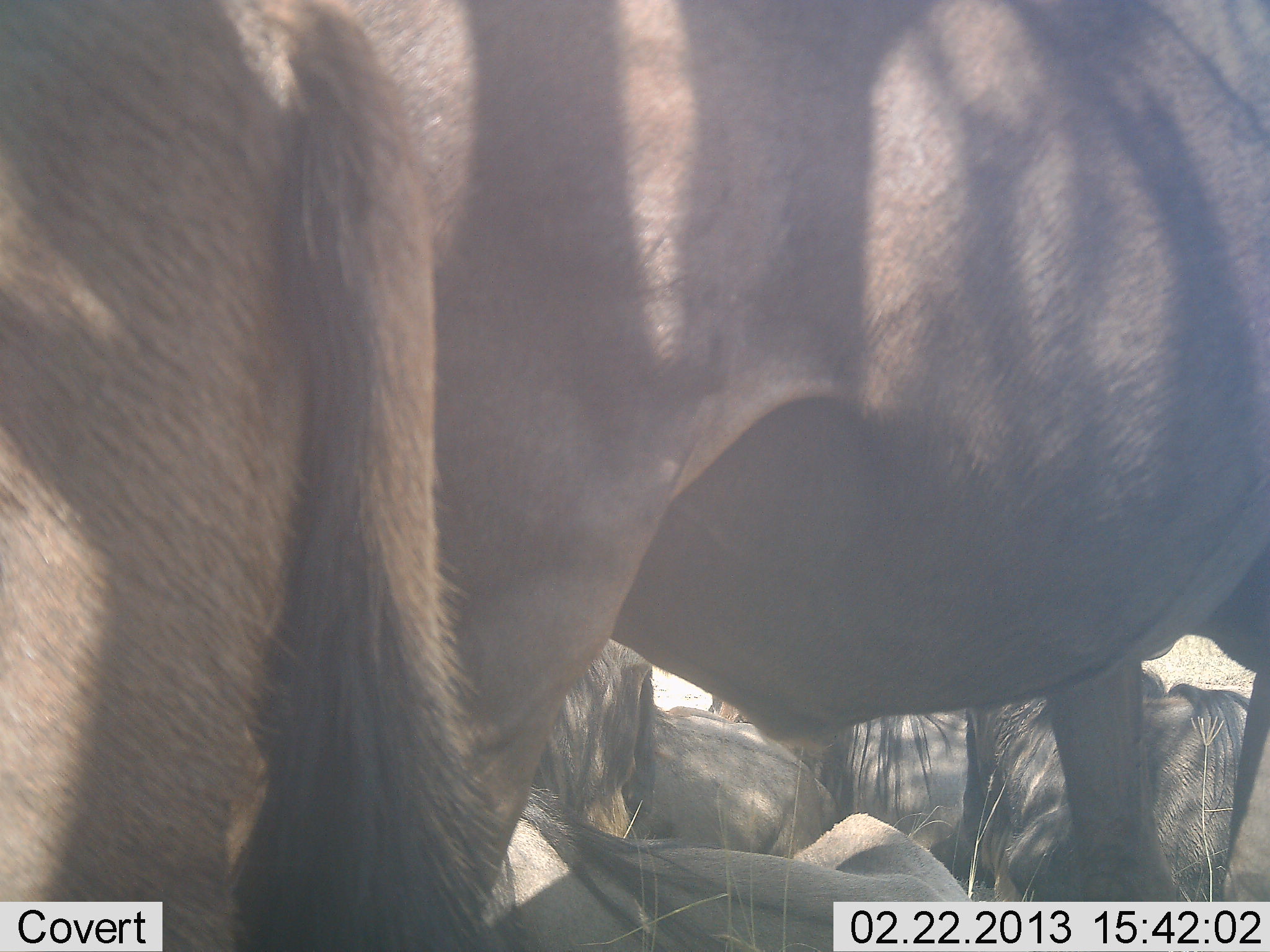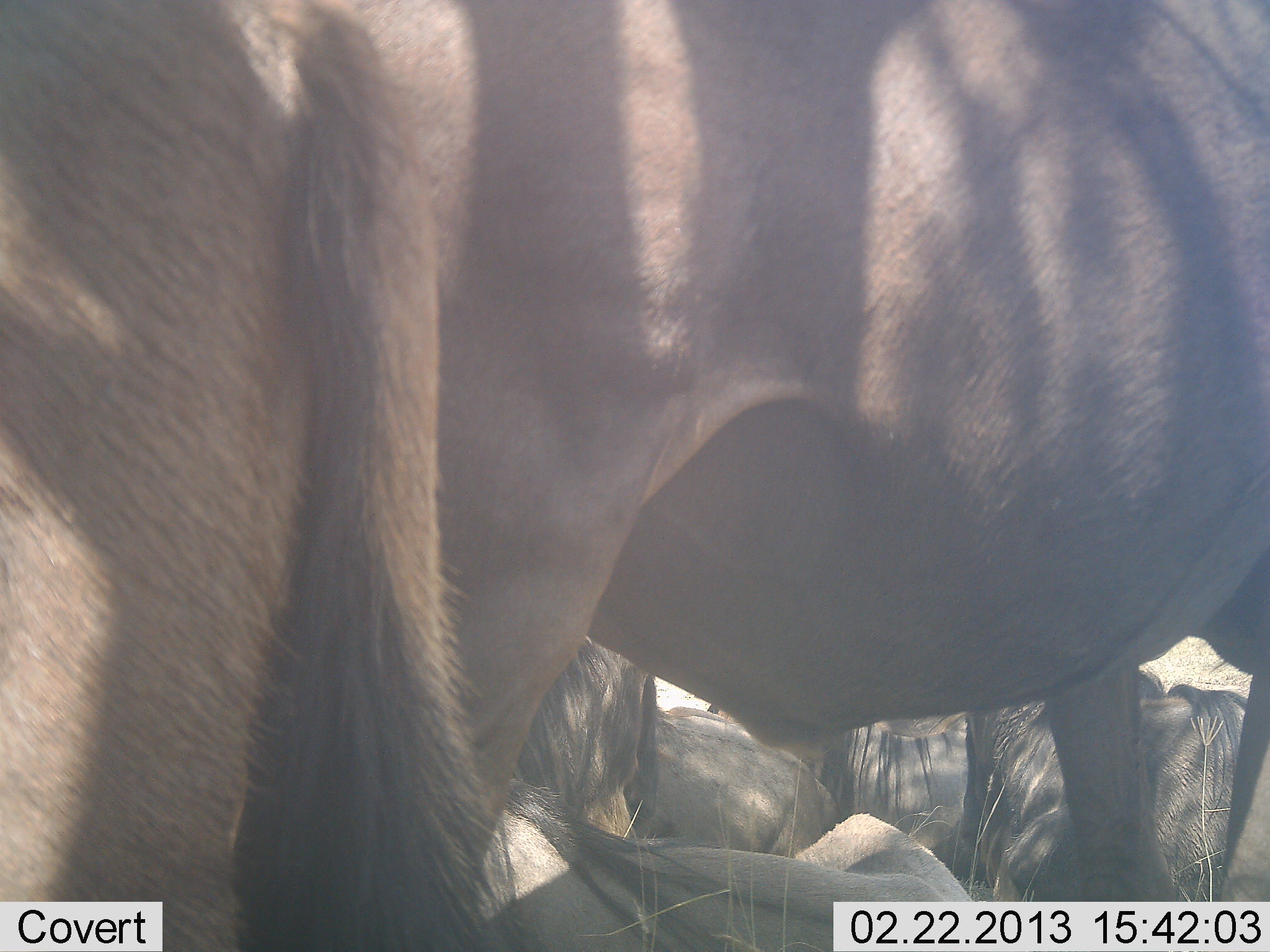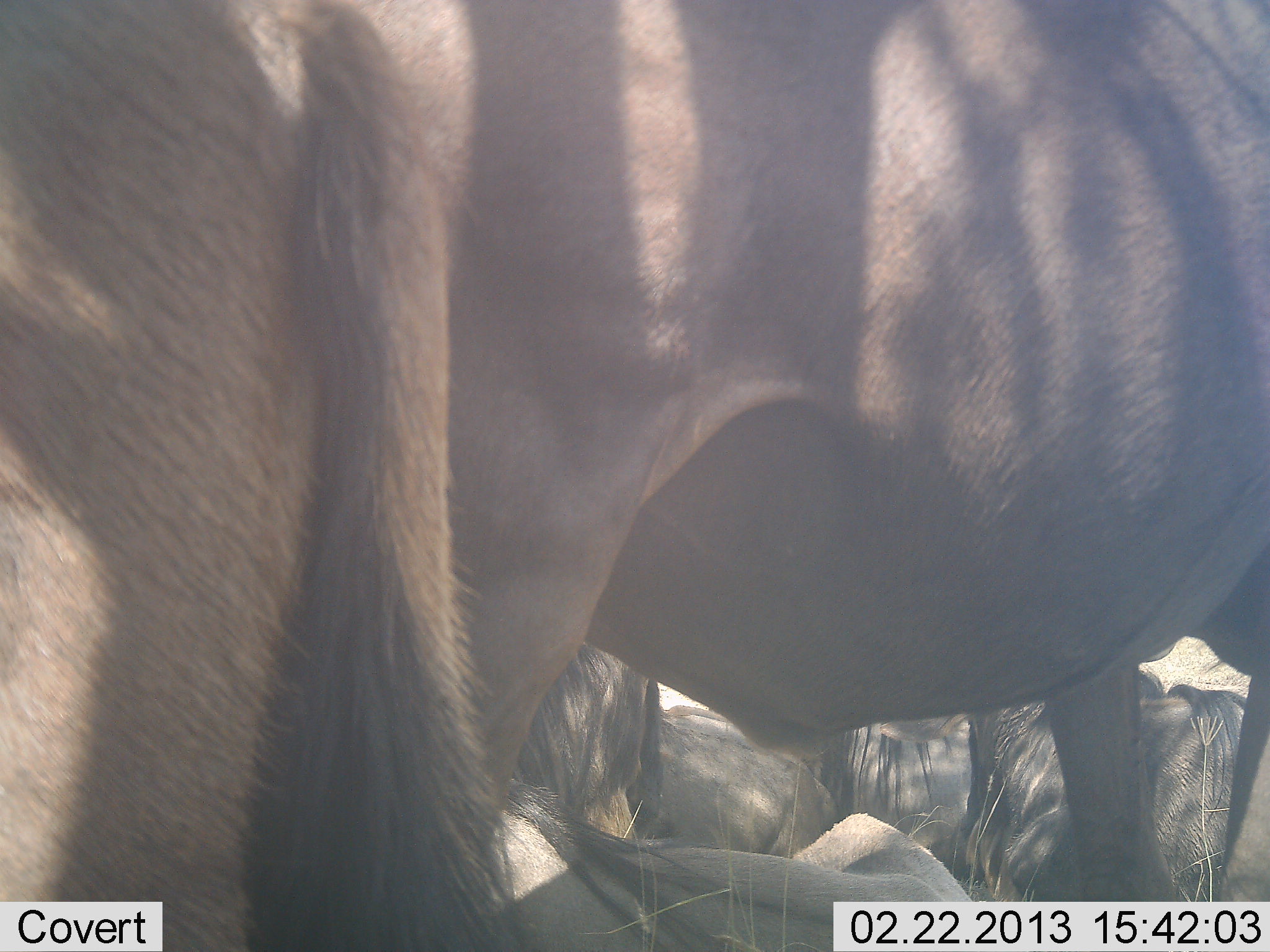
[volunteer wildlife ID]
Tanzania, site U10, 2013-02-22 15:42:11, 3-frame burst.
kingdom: Animalia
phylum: Chordata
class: Mammalia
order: Artiodactyla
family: Bovidae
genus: Connochaetes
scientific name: Connochaetes taurinus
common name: blue wildebeest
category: wildebeest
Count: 5.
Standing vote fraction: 61%.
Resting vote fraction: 100%.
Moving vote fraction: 6%.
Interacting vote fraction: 6%.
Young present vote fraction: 0%.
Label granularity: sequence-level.